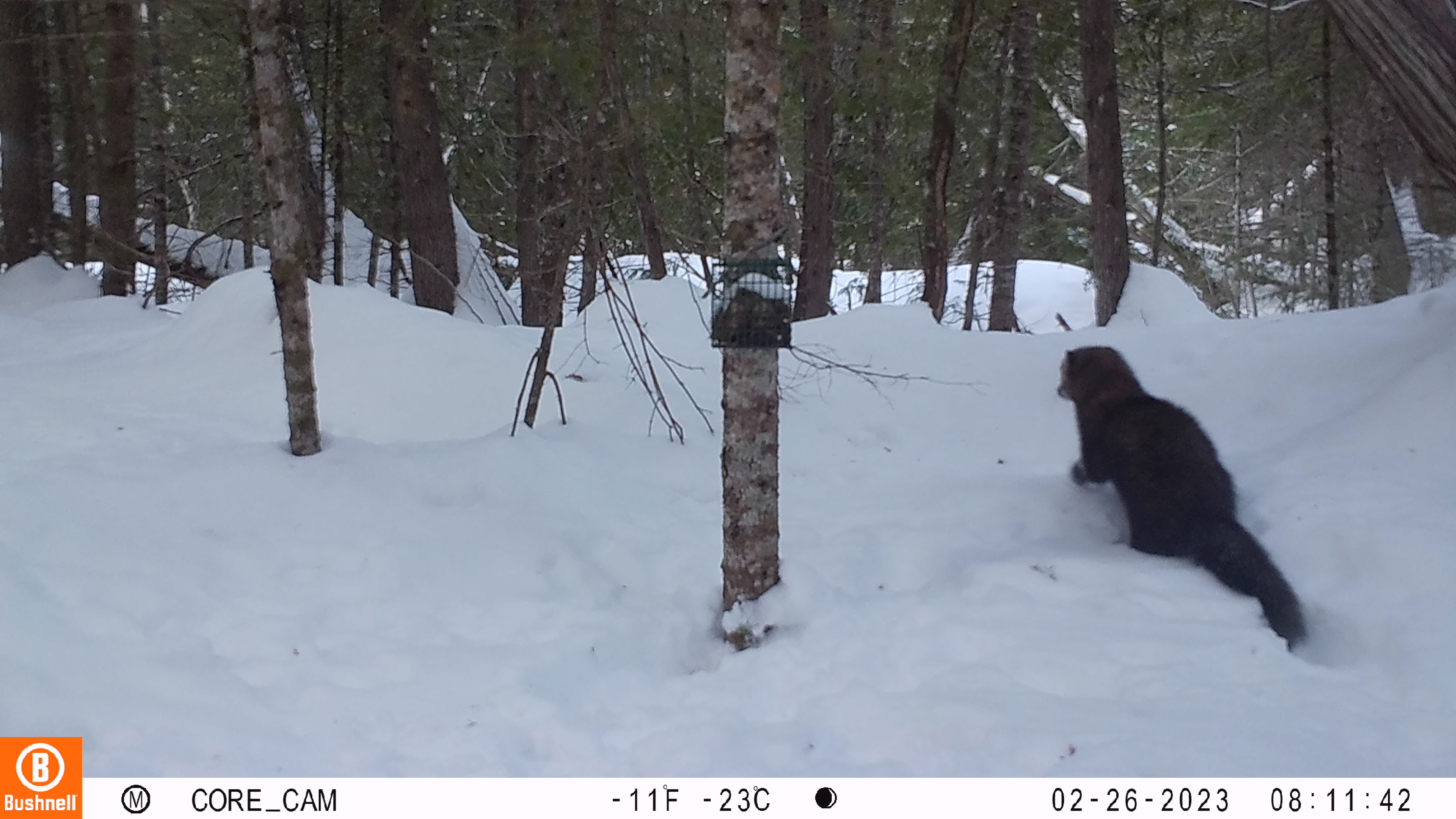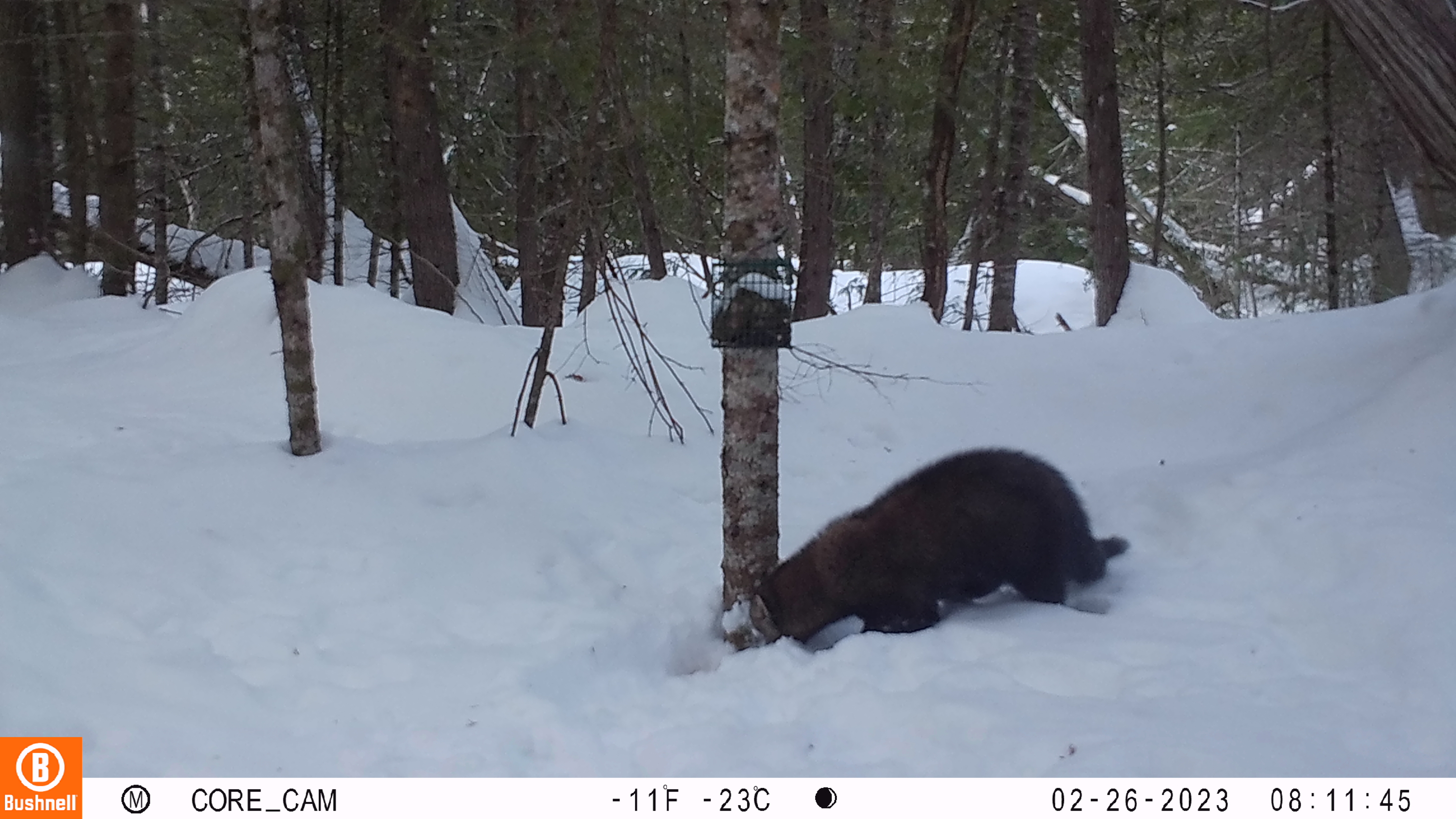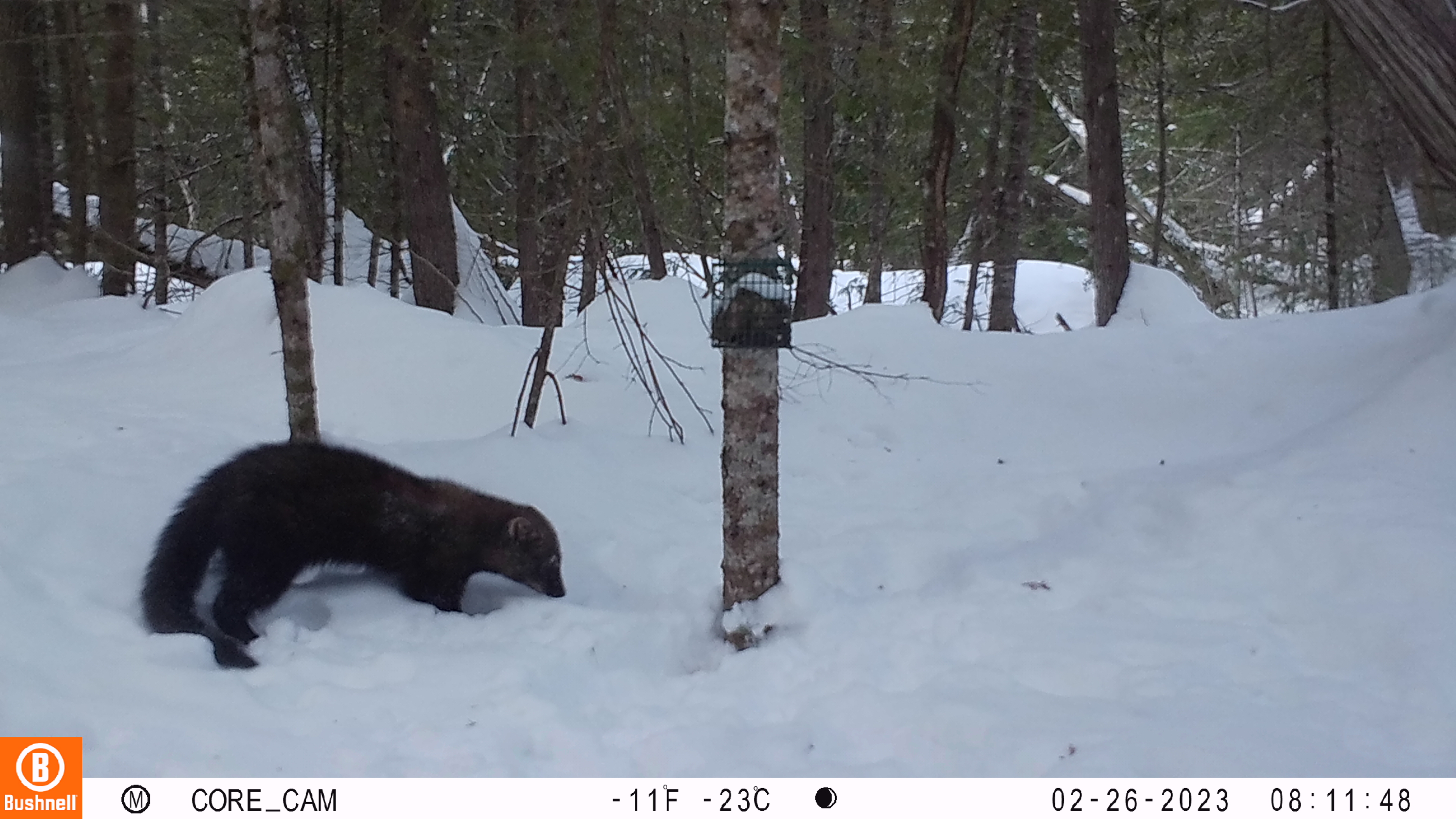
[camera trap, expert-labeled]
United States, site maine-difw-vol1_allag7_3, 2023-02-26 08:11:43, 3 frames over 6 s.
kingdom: Animalia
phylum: Chordata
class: Mammalia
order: Carnivora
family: Mustelidae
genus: Pekania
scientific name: Pekania pennanti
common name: fisher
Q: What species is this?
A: Fisher (Pekania pennanti).